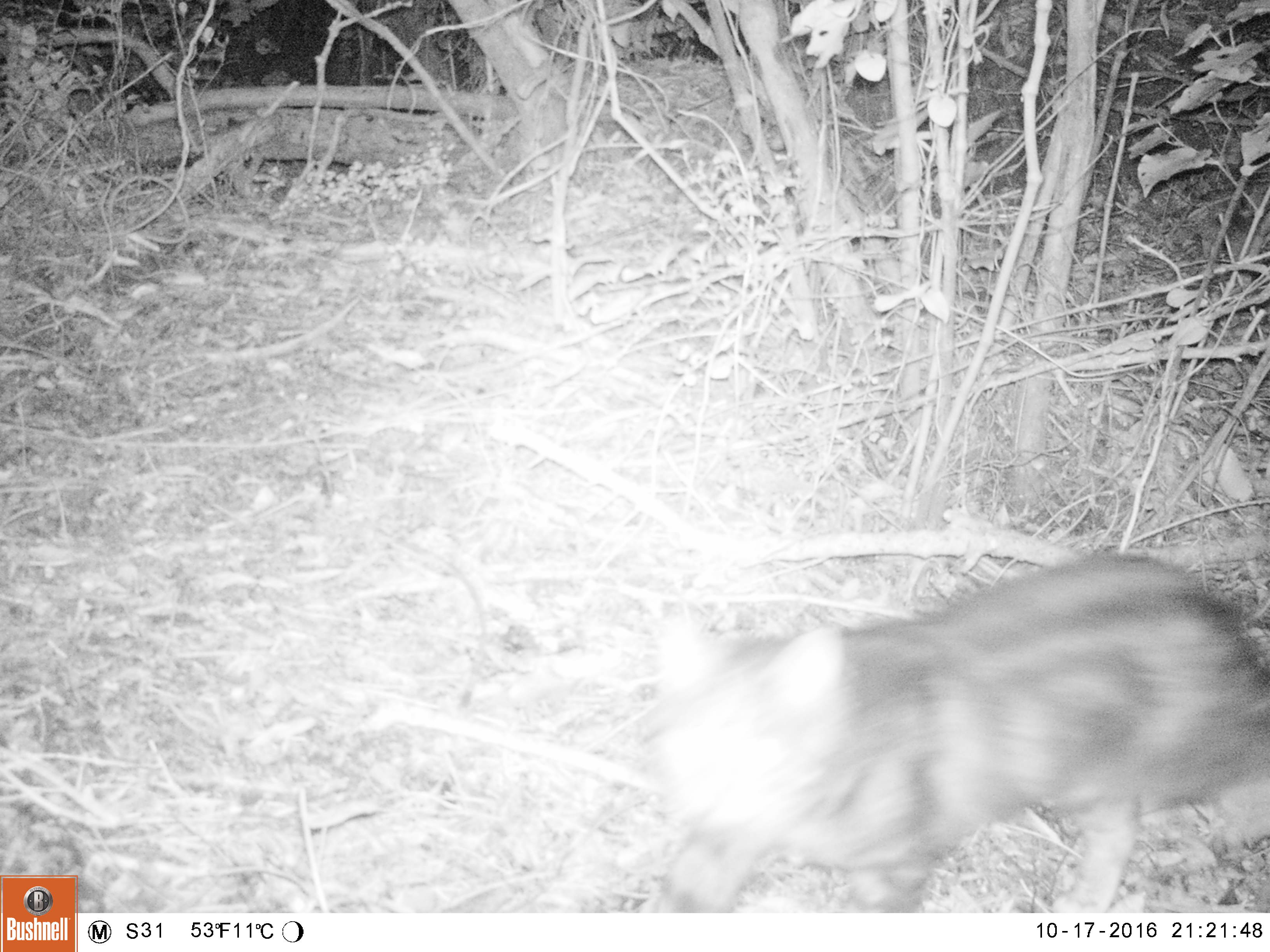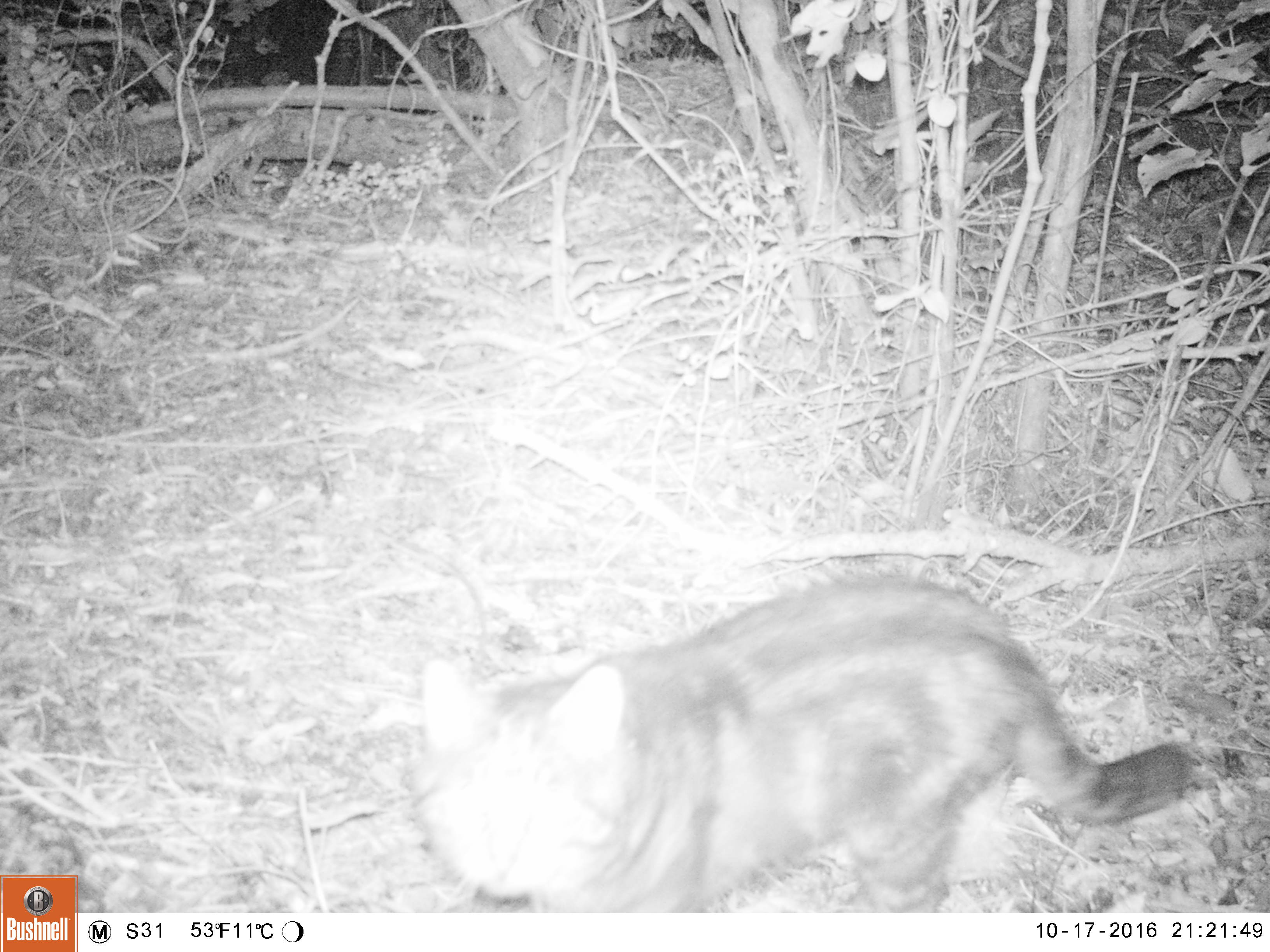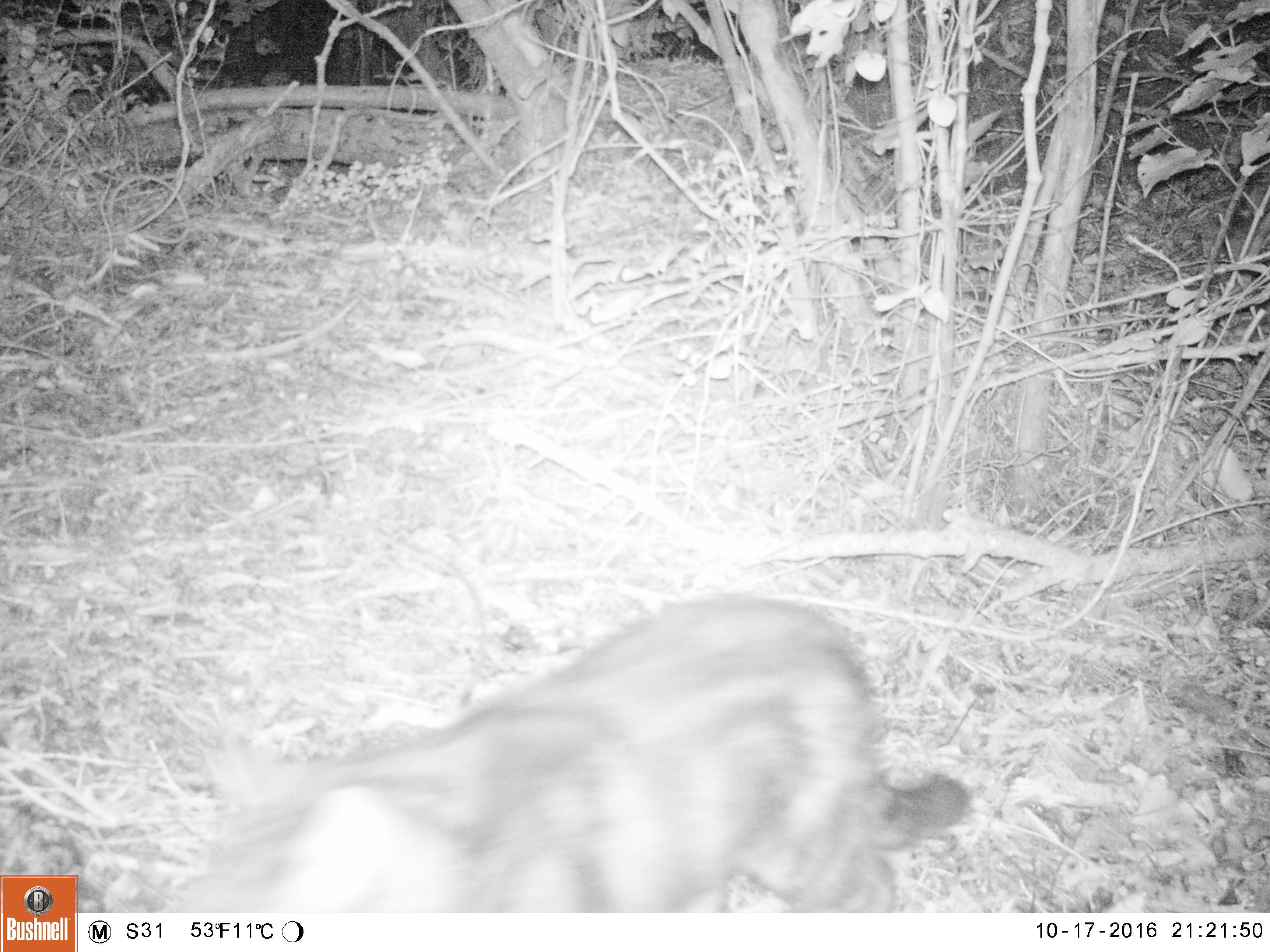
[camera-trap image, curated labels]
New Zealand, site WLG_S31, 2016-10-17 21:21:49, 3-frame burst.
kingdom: Animalia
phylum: Chordata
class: Mammalia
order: Carnivora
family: Felidae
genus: Felis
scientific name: Felis catus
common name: domestic cat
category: cat